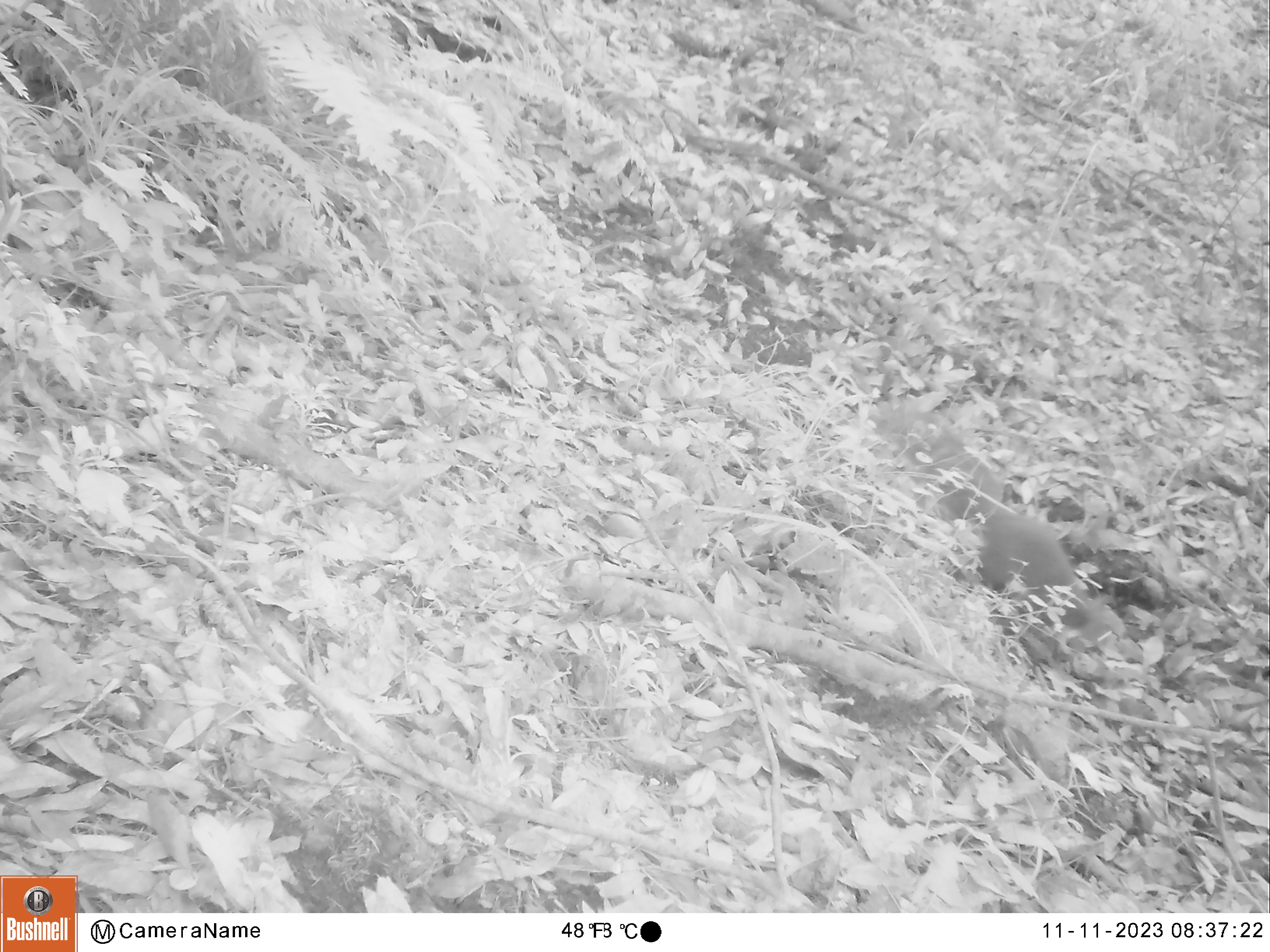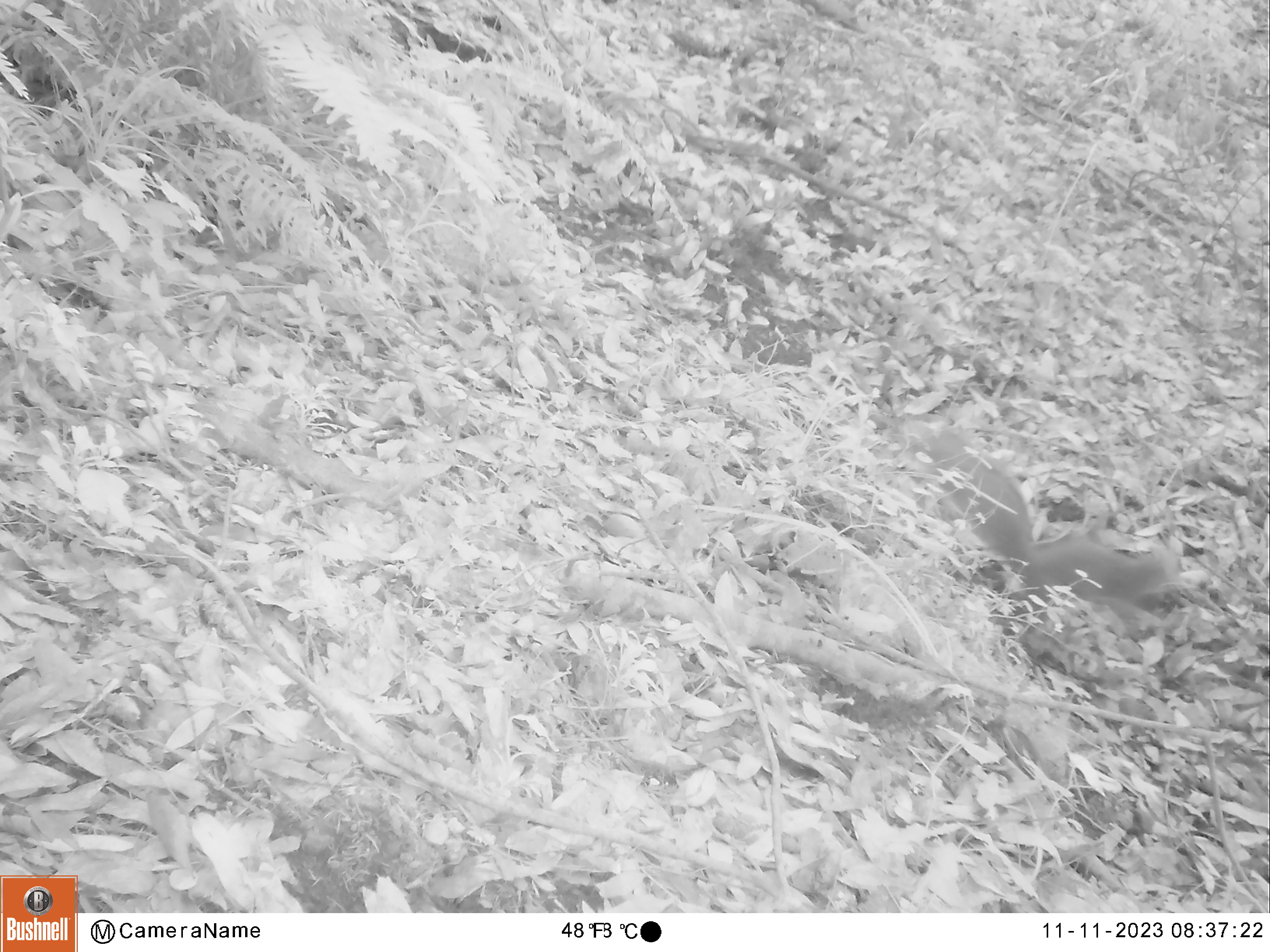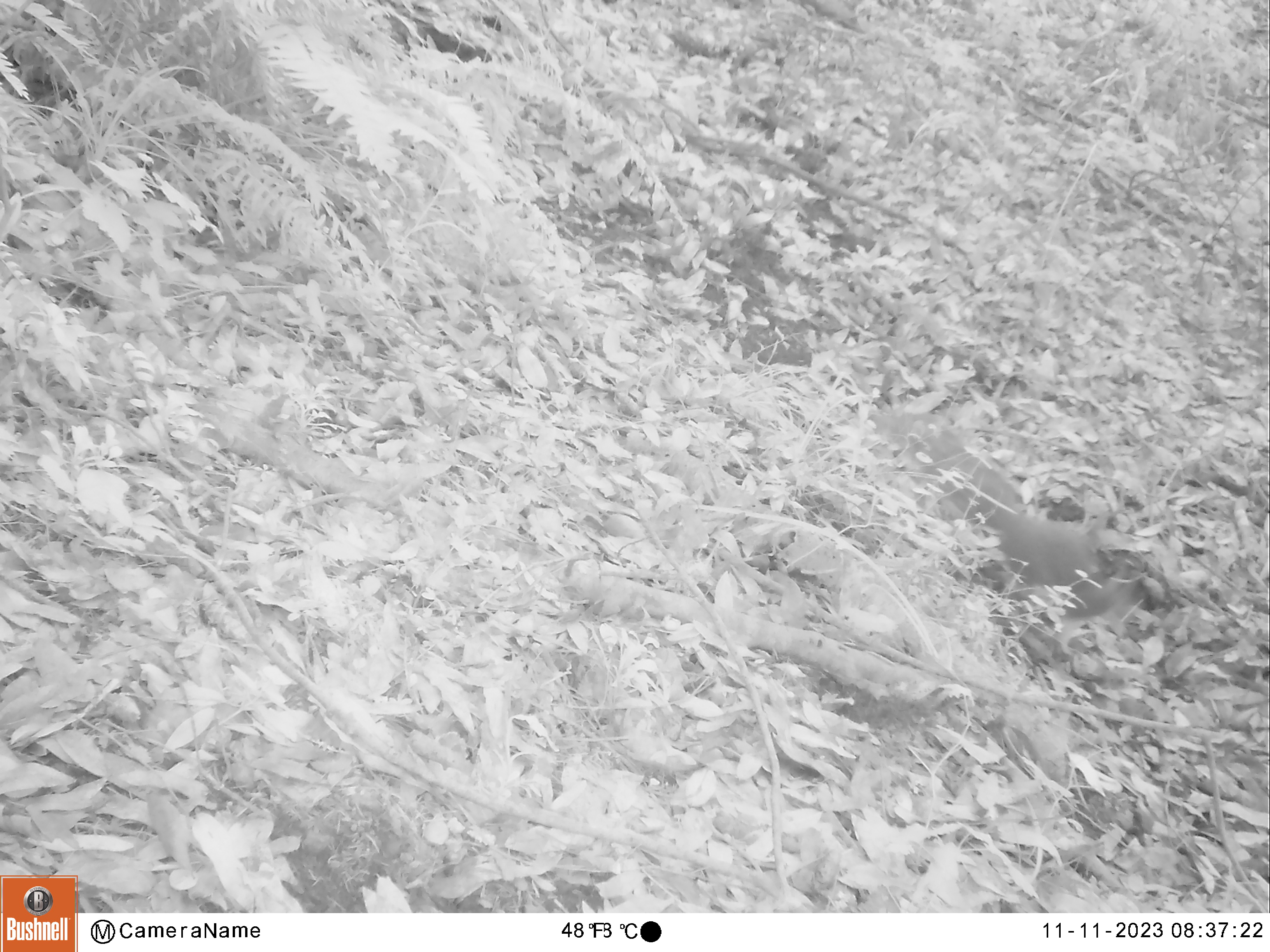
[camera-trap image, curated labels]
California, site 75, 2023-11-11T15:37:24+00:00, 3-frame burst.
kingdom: Animalia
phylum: Chordata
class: Mammalia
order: Rodentia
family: Sciuridae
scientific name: Sciuridae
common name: squirrel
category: unknown squirrel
Unknown squirrel (squirrel) (Sciuridae).